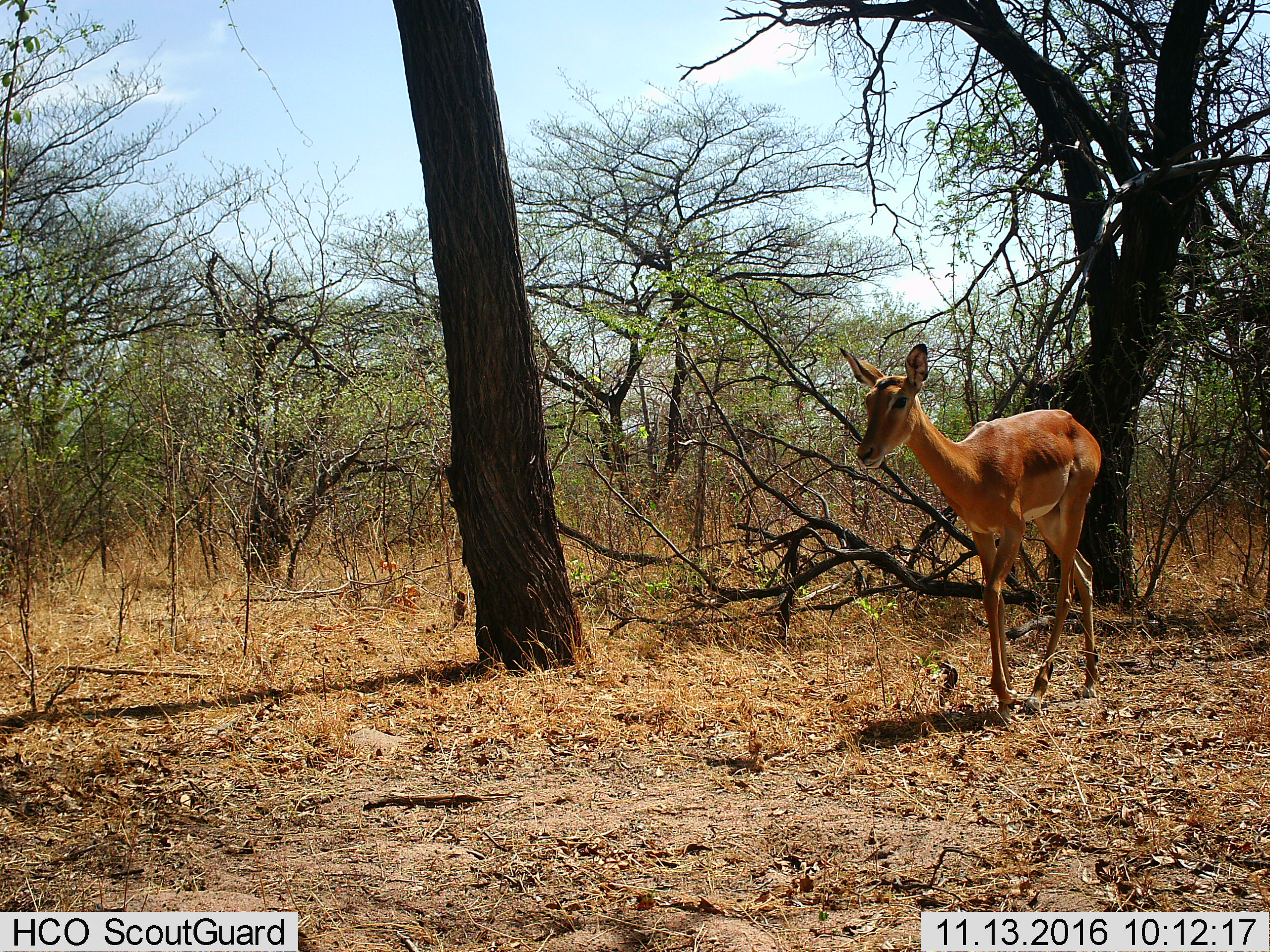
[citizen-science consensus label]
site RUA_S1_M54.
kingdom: Animalia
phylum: Chordata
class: Mammalia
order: Artiodactyla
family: Bovidae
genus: Aepyceros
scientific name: Aepyceros melampus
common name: impala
Impala (Aepyceros melampus), count 1. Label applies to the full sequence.